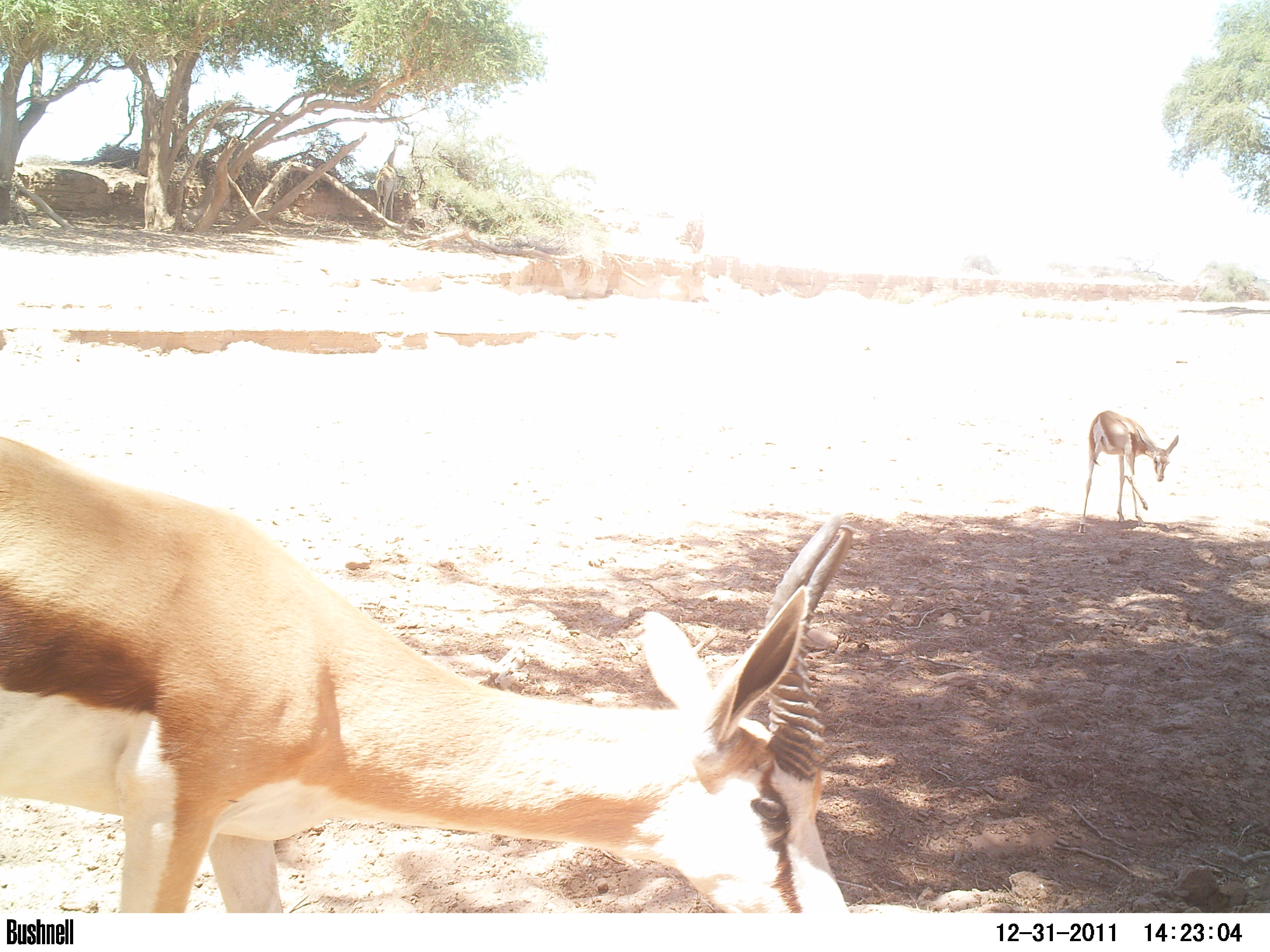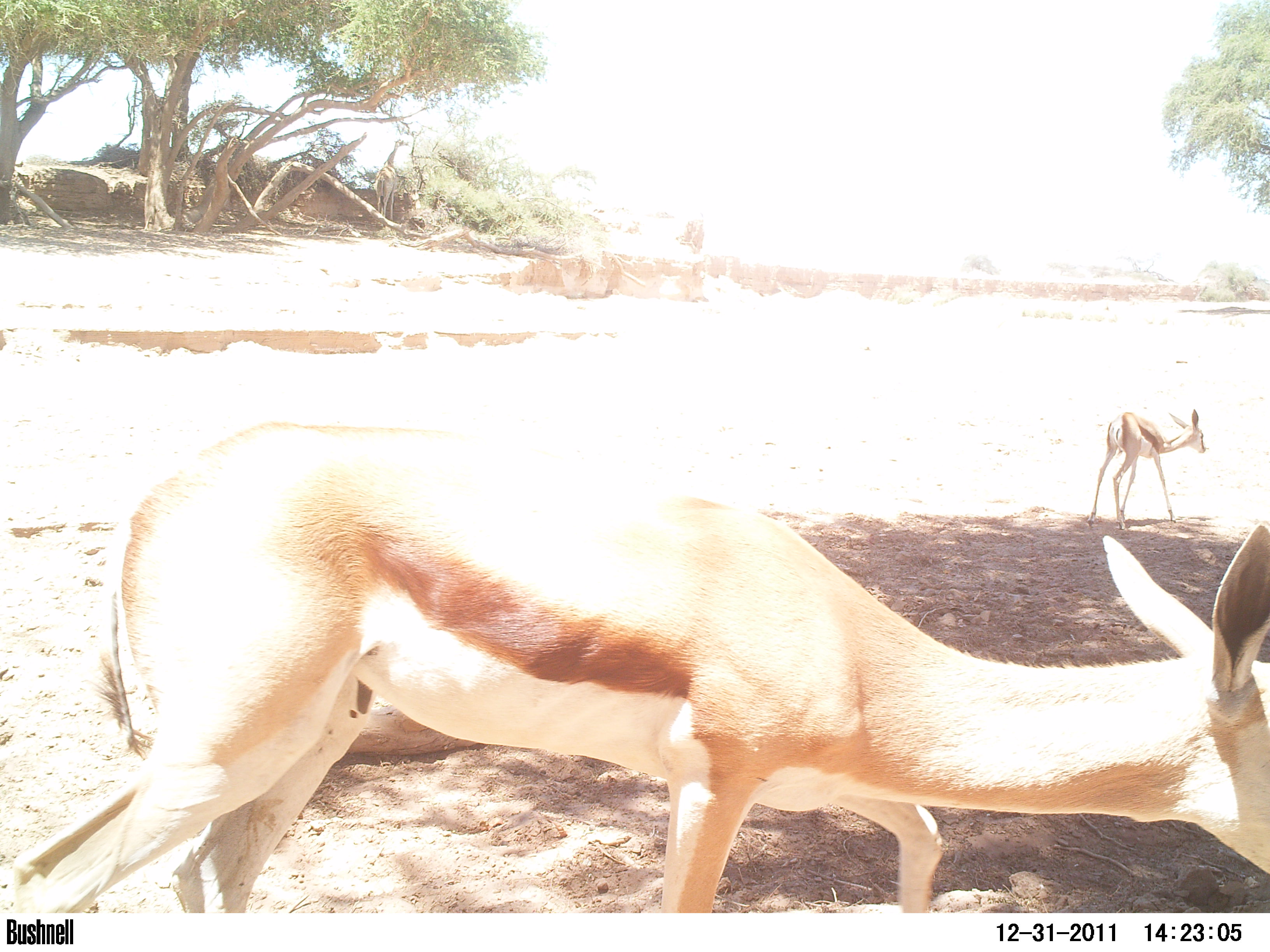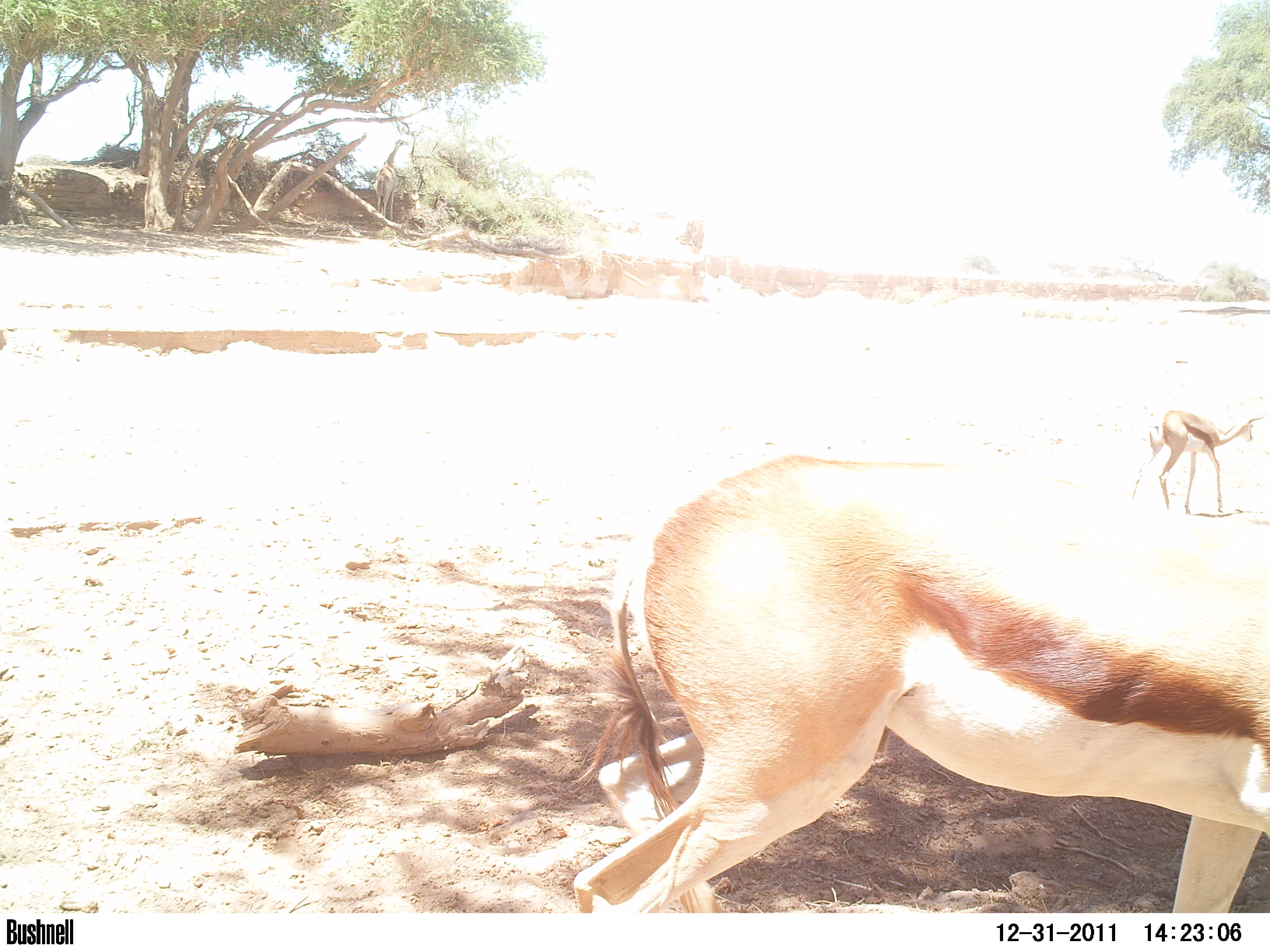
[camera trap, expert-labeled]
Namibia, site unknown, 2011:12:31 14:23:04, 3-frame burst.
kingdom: Animalia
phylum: Chordata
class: Mammalia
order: Artiodactyla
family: Bovidae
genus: Antidorcas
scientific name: Antidorcas marsupialis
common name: springbok